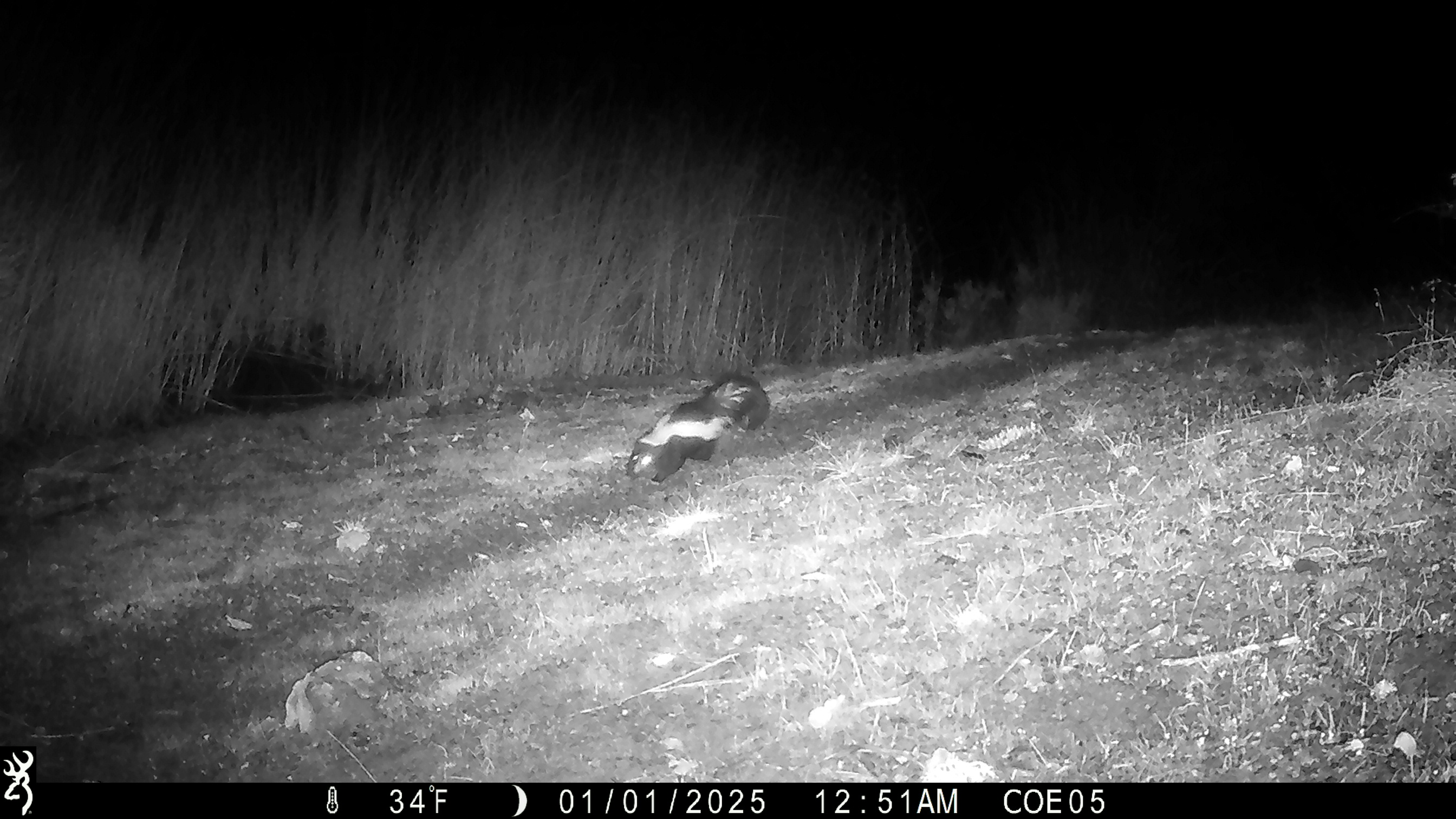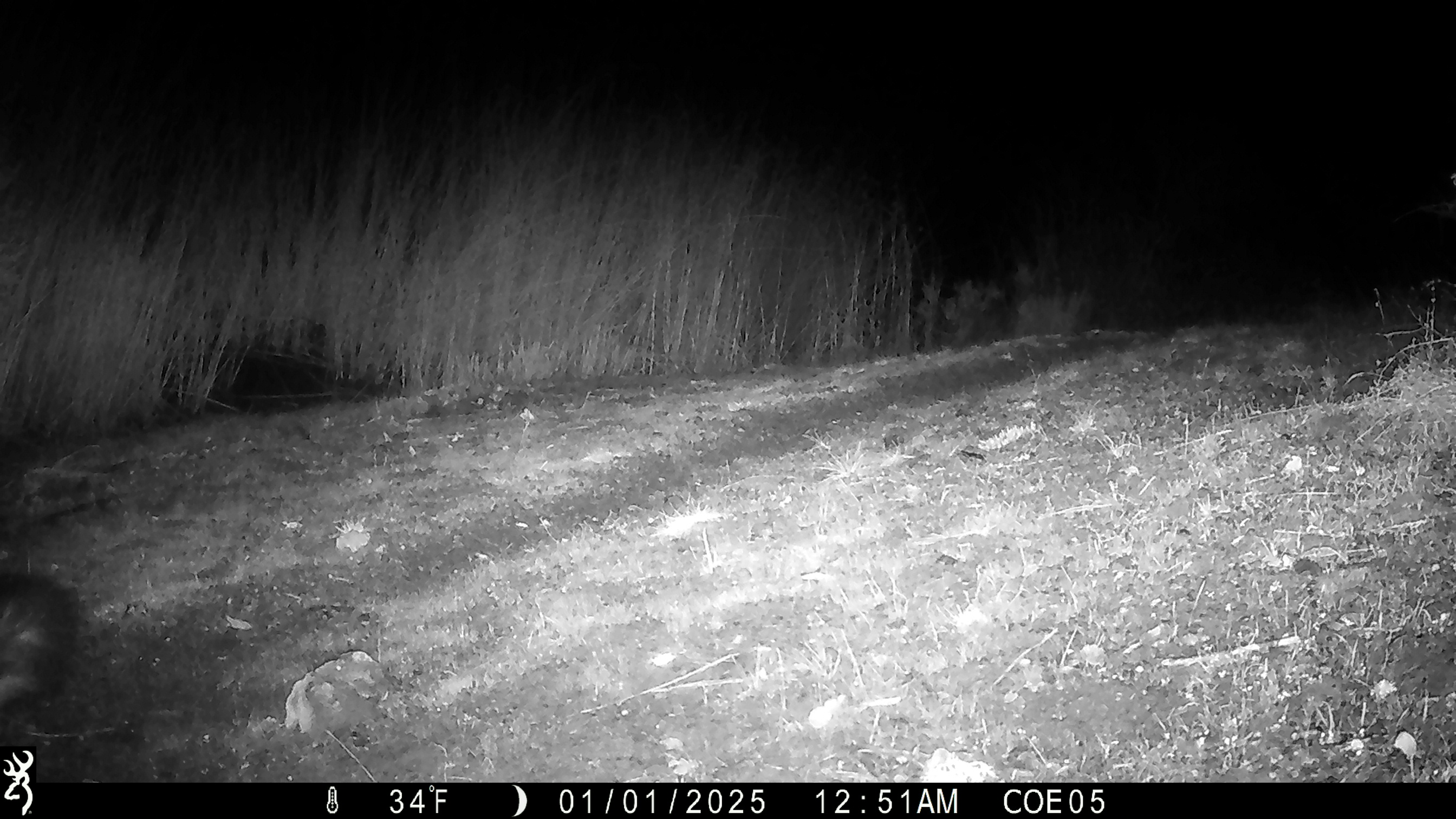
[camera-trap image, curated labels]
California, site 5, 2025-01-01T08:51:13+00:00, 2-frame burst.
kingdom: Animalia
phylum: Chordata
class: Mammalia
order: Carnivora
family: Mephitidae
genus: Mephitis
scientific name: Mephitis mephitis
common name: striped skunk